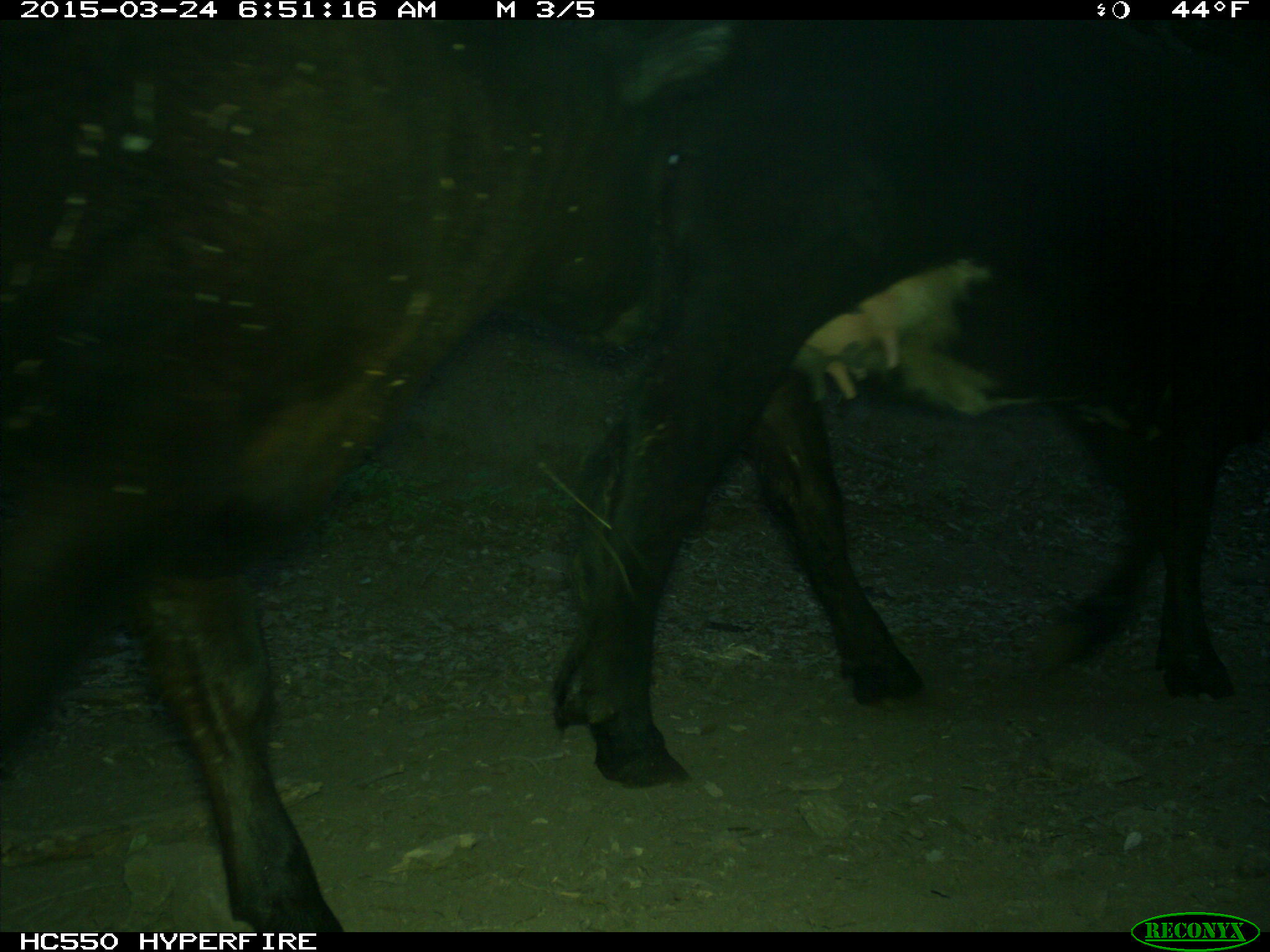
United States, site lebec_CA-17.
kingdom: Animalia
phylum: Chordata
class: Mammalia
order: Artiodactyla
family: Bovidae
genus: Bos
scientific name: Bos taurus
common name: domestic cow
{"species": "Bos taurus (domestic cow)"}